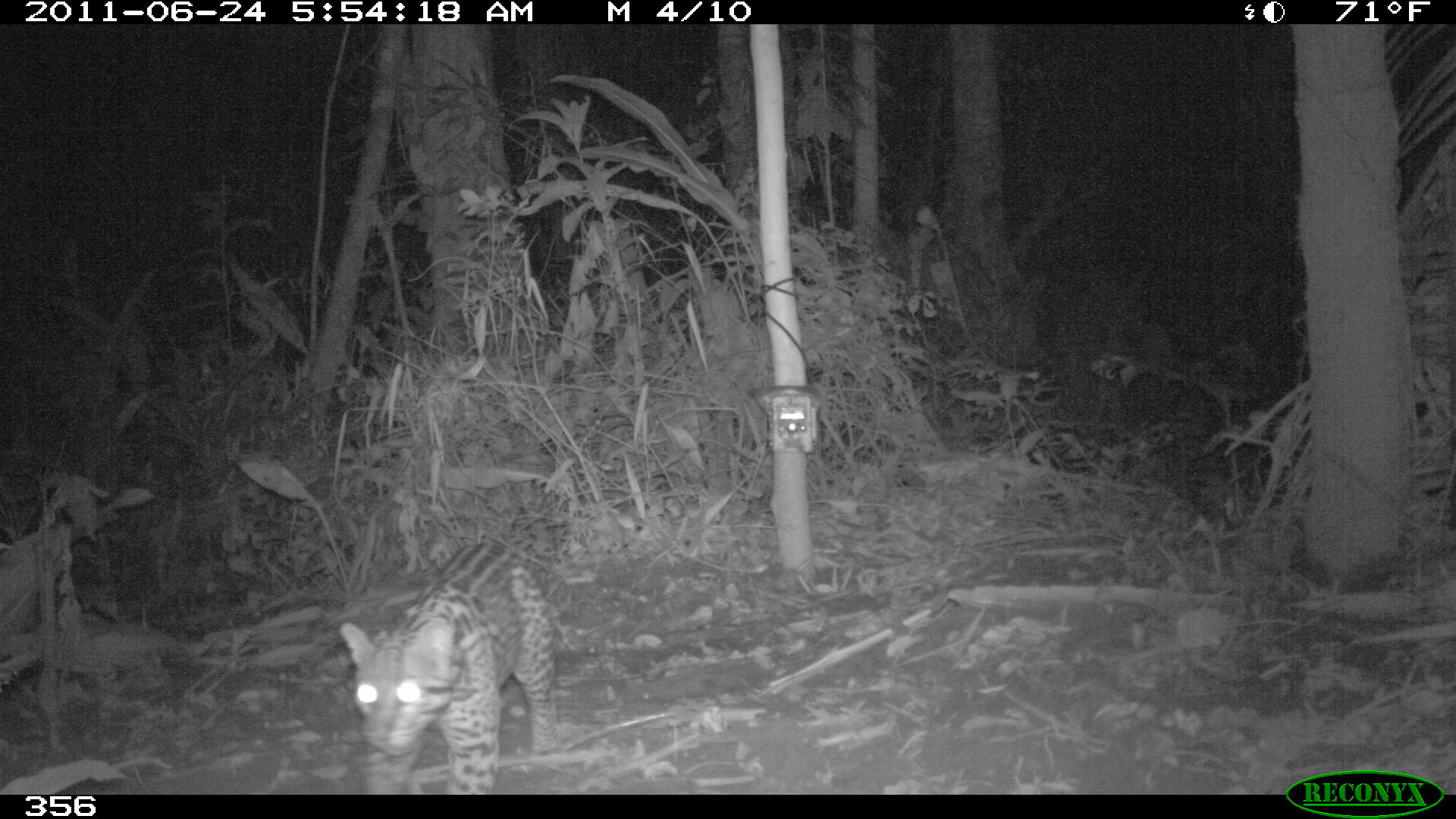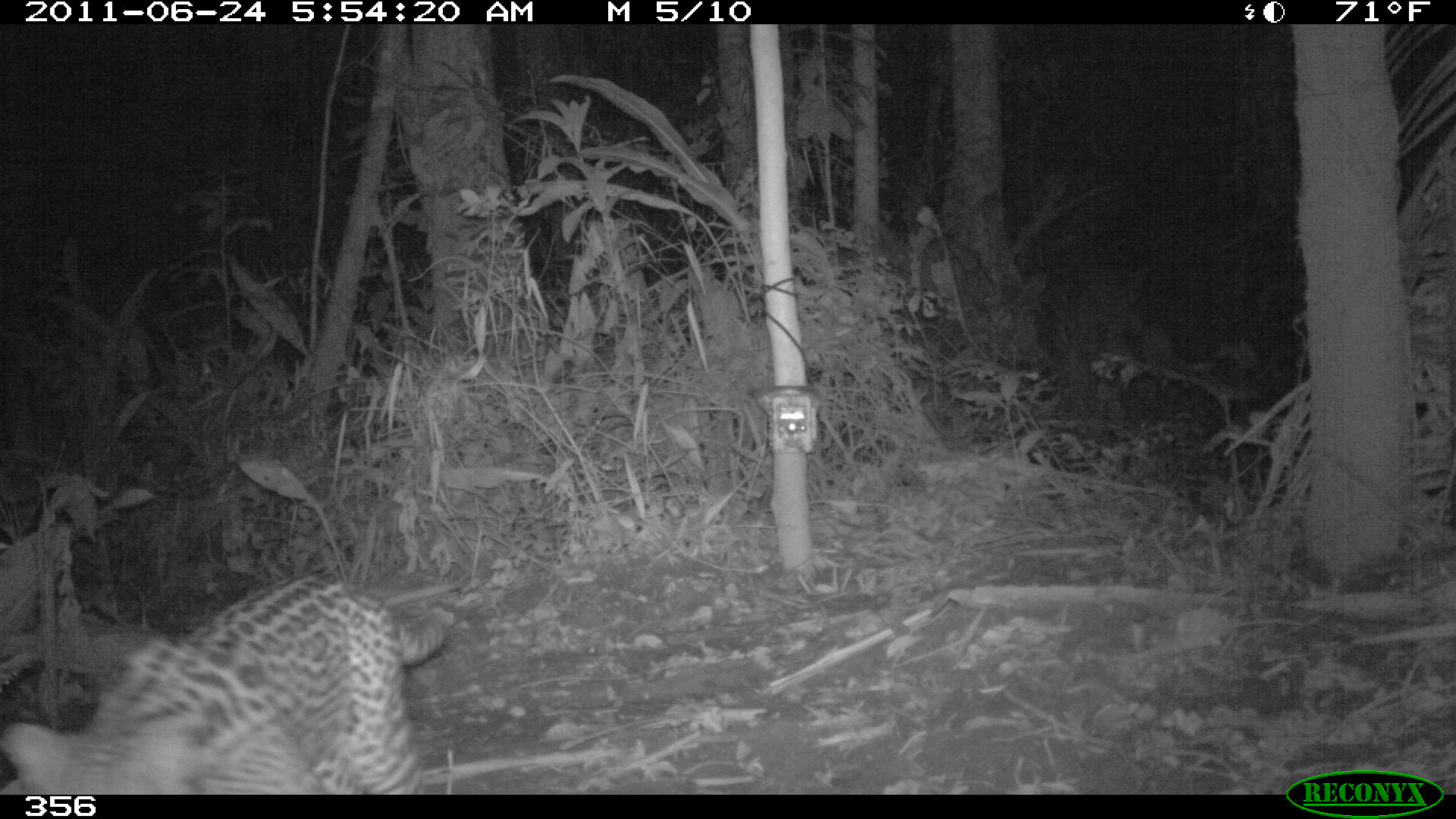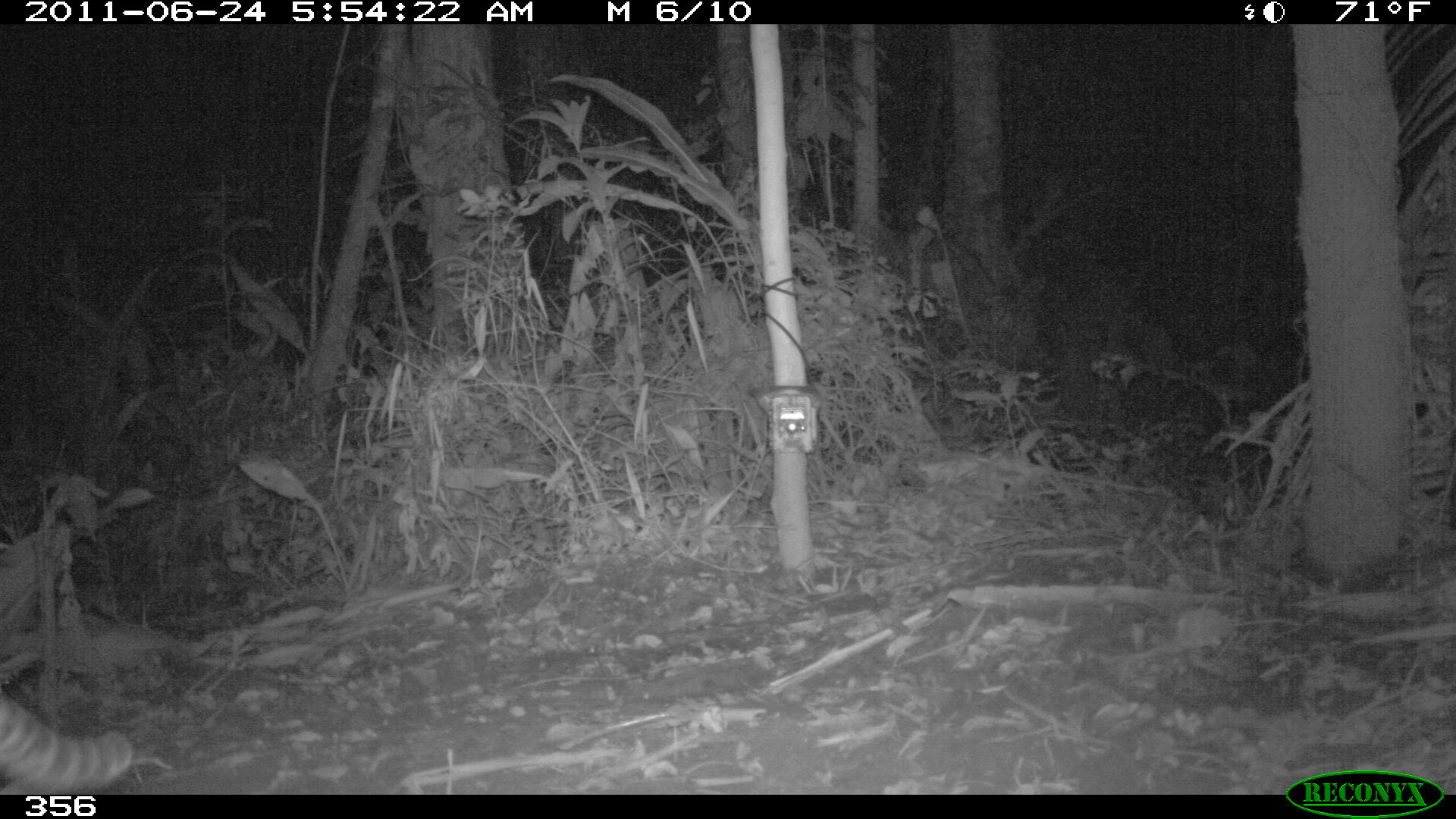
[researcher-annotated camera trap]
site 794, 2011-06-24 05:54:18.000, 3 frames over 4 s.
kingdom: Animalia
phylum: Chordata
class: Mammalia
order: Carnivora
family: Felidae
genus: Leopardus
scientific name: Leopardus pardalis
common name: ocelot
Leopardus pardalis (ocelot).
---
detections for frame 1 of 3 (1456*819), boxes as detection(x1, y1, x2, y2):
leopardus pardalis: detection(340, 540, 560, 794)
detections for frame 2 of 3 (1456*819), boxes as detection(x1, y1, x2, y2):
leopardus pardalis: detection(0, 570, 457, 793)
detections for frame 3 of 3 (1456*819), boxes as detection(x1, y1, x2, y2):
leopardus pardalis: detection(0, 686, 133, 795)